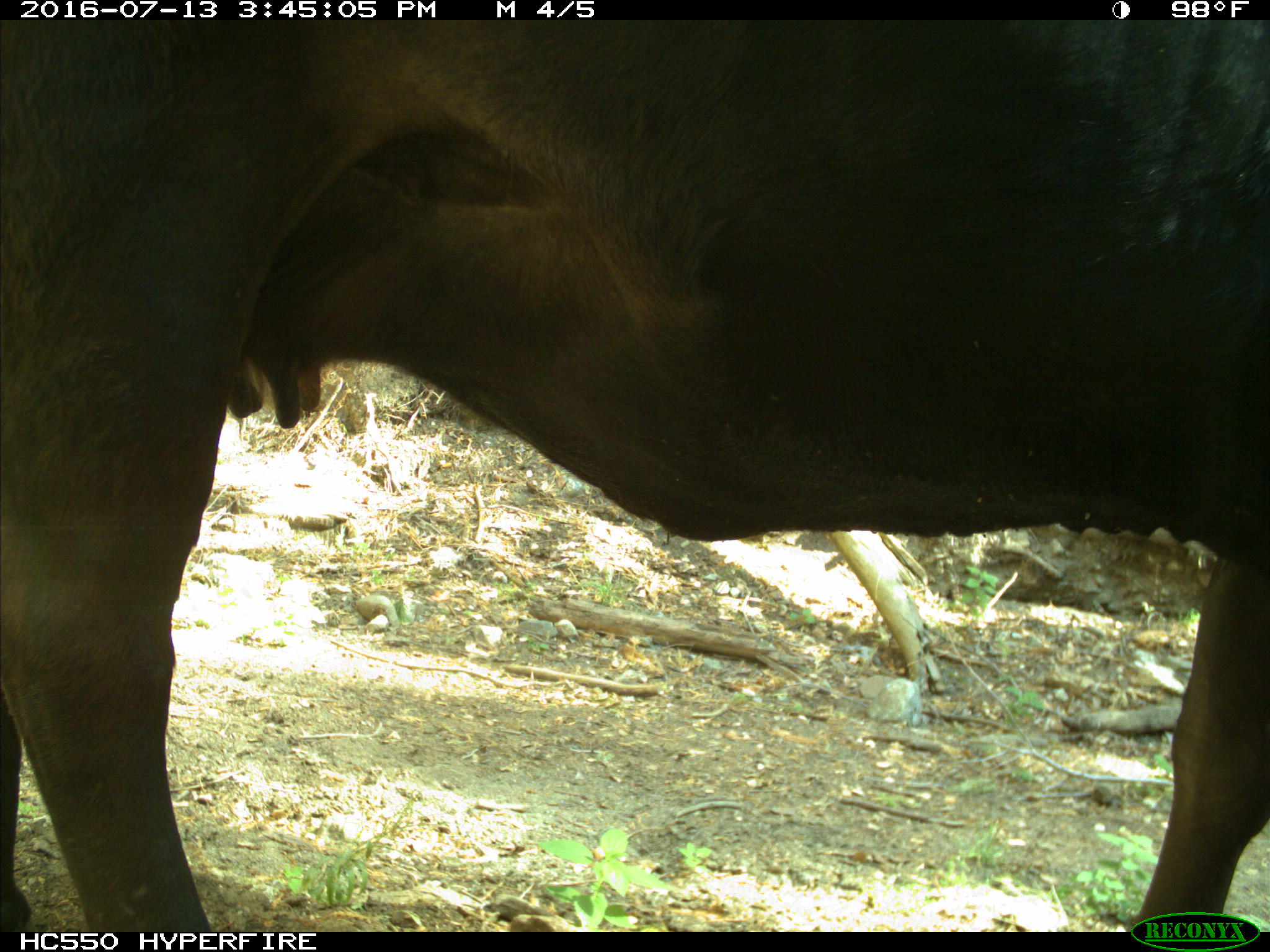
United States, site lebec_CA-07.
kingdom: Animalia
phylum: Chordata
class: Mammalia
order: Artiodactyla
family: Bovidae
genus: Bos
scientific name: Bos taurus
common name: domestic cow